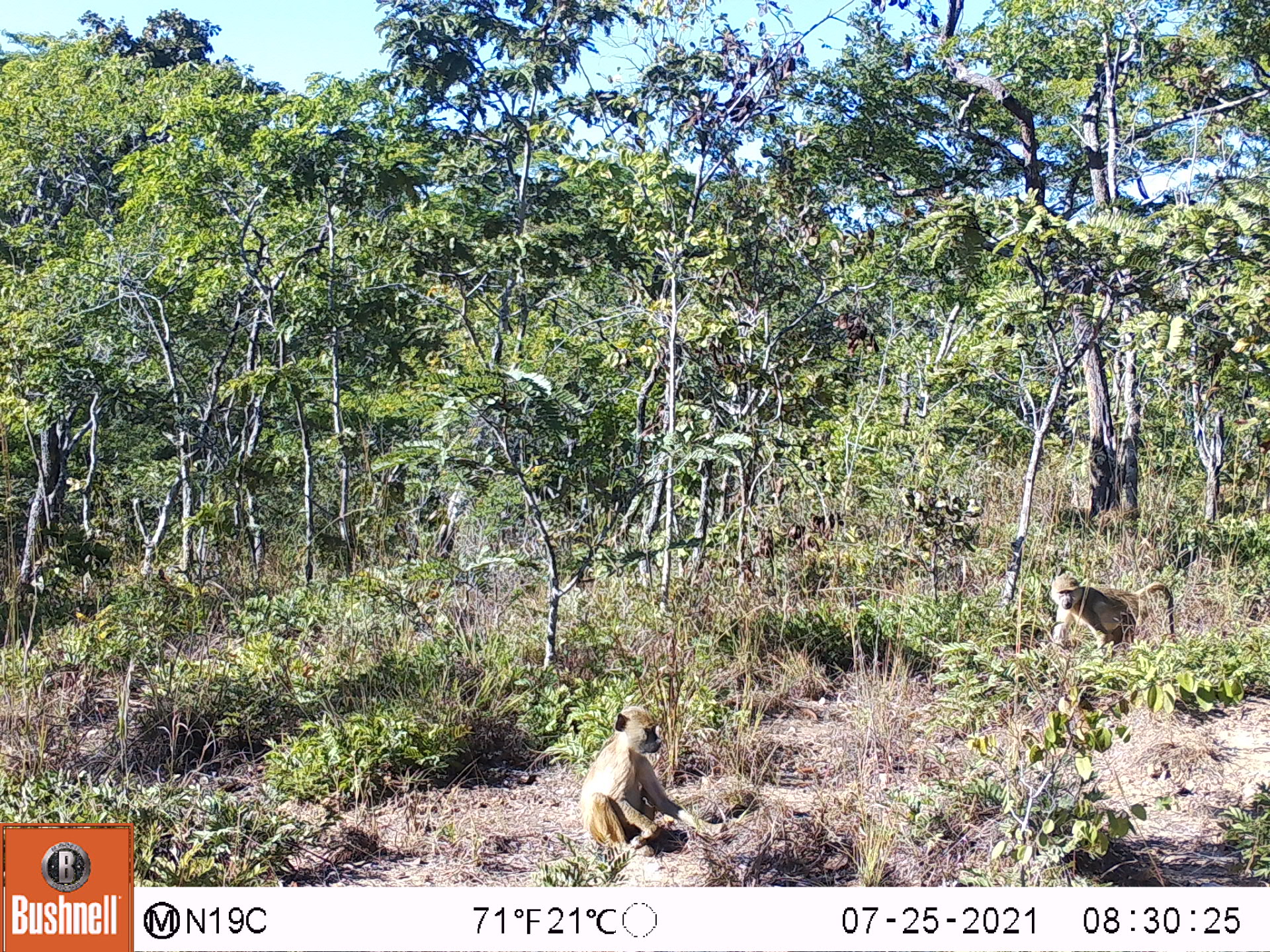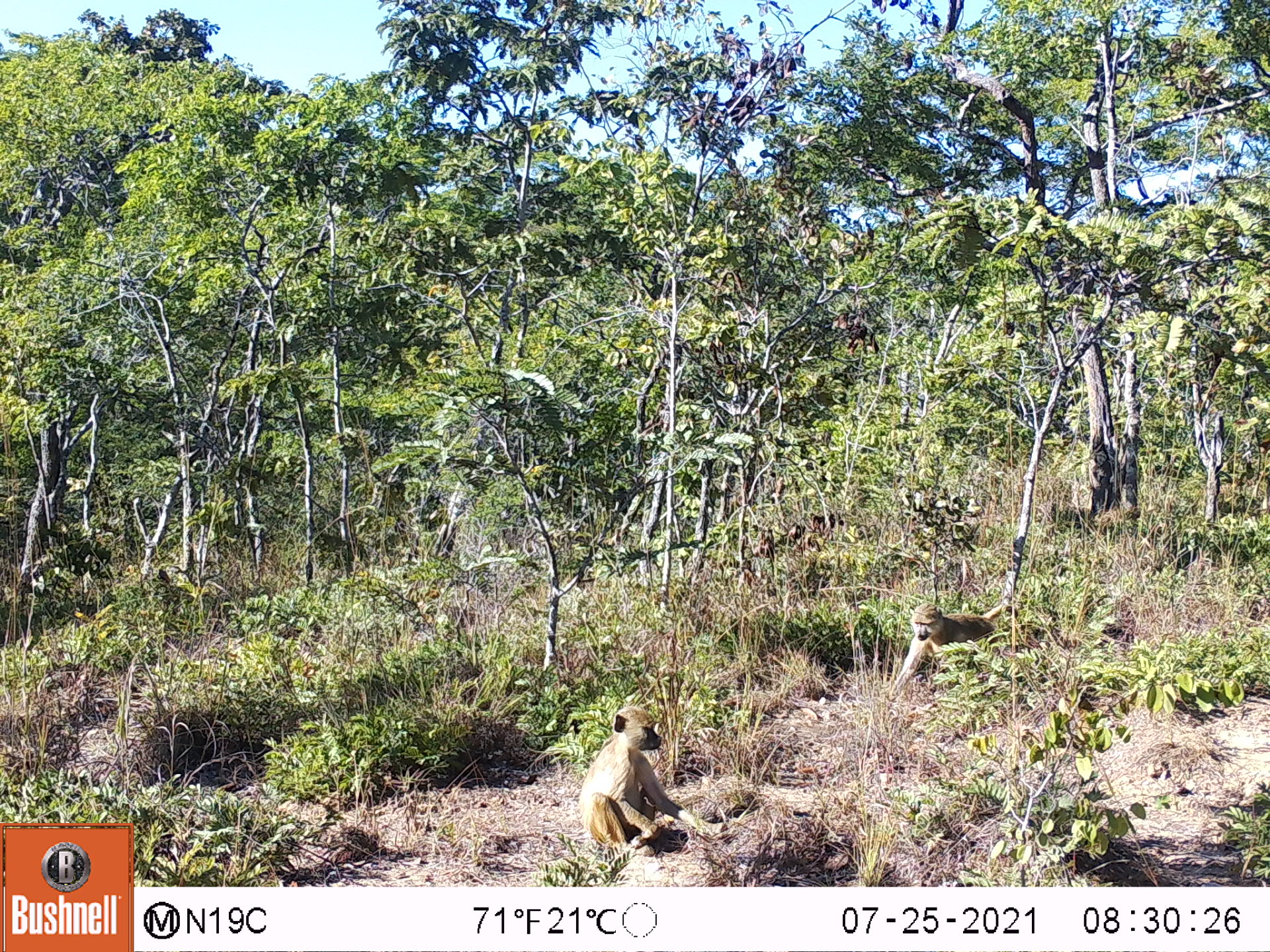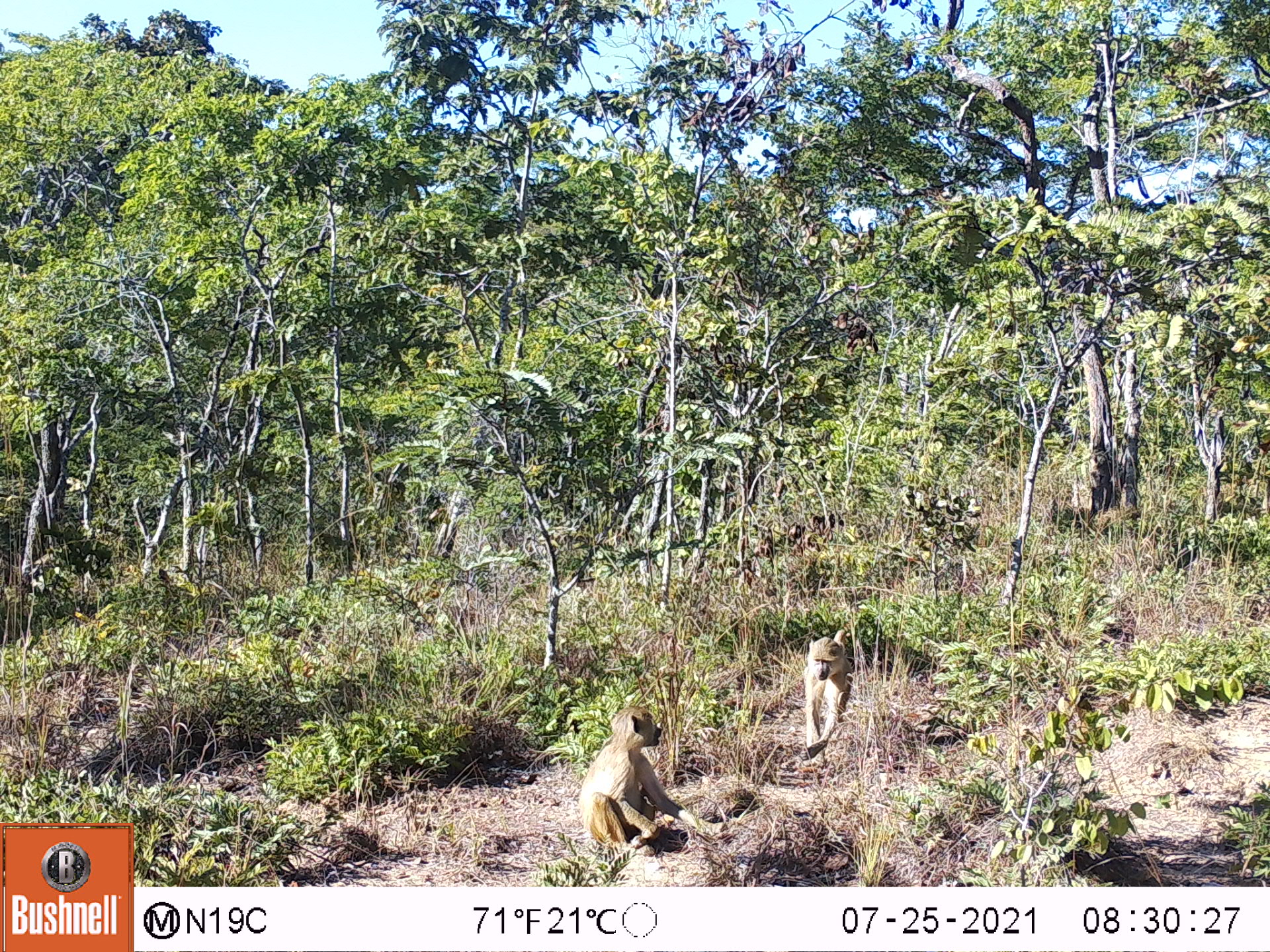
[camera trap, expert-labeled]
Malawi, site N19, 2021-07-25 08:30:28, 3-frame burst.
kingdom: Animalia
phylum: Chordata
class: Mammalia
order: Primates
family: Cercopithecidae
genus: Papio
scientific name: Papio cynocephalus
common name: yellow baboon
Yellow baboon (Papio cynocephalus), count 2.